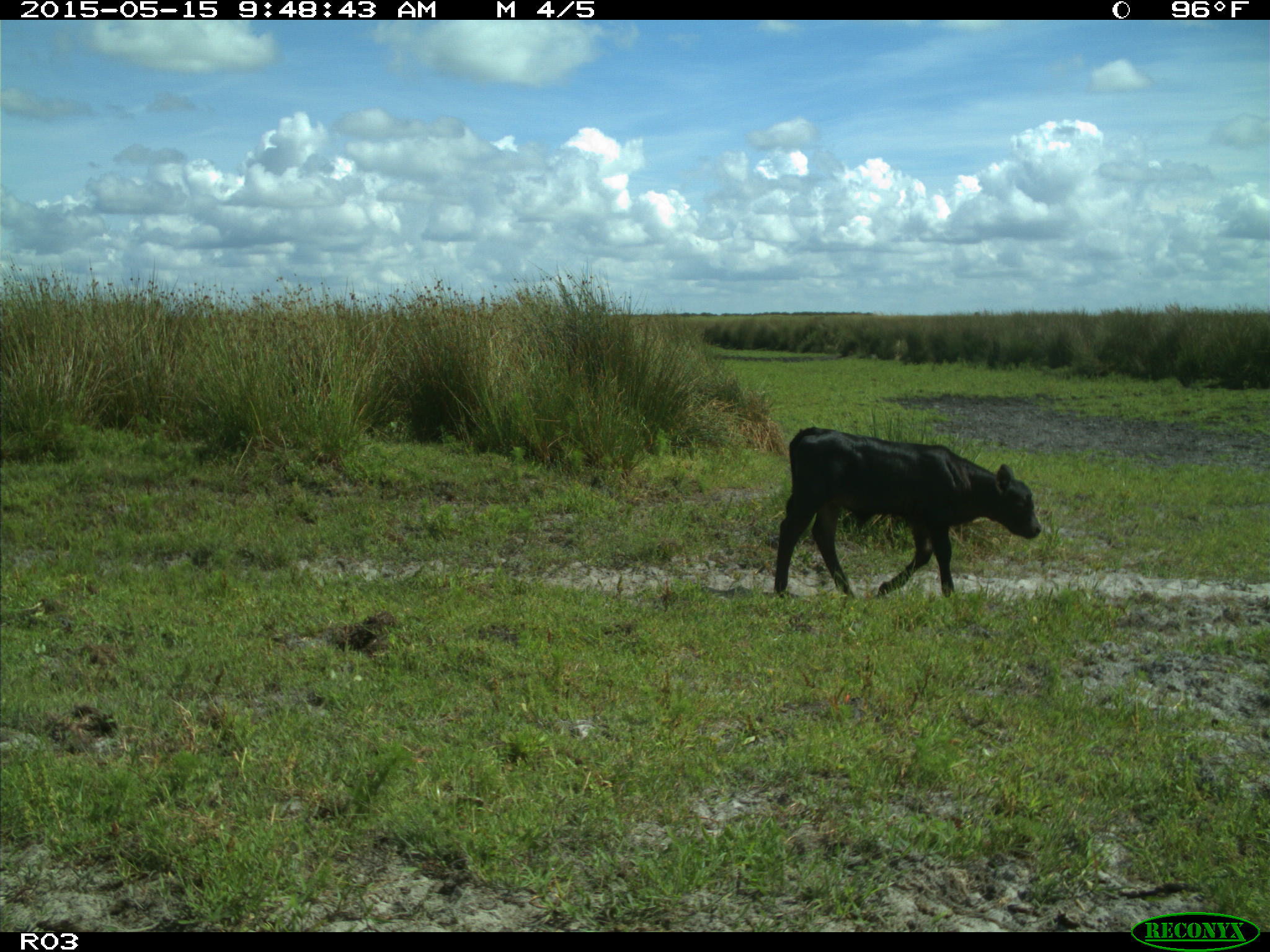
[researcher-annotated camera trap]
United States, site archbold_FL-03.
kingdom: Animalia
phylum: Chordata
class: Mammalia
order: Artiodactyla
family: Bovidae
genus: Bos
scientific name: Bos taurus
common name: domestic cow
Bos taurus (domestic cow).